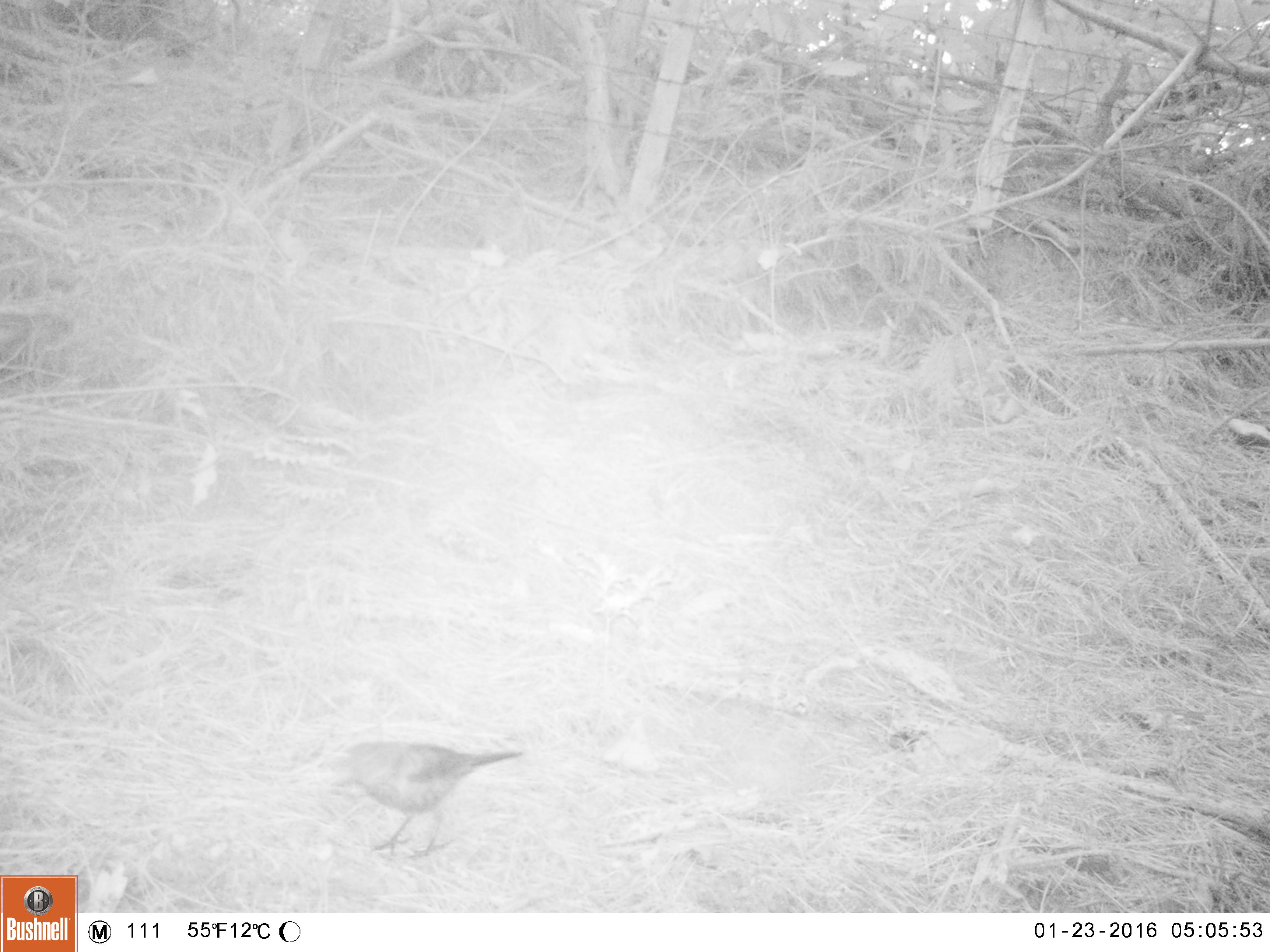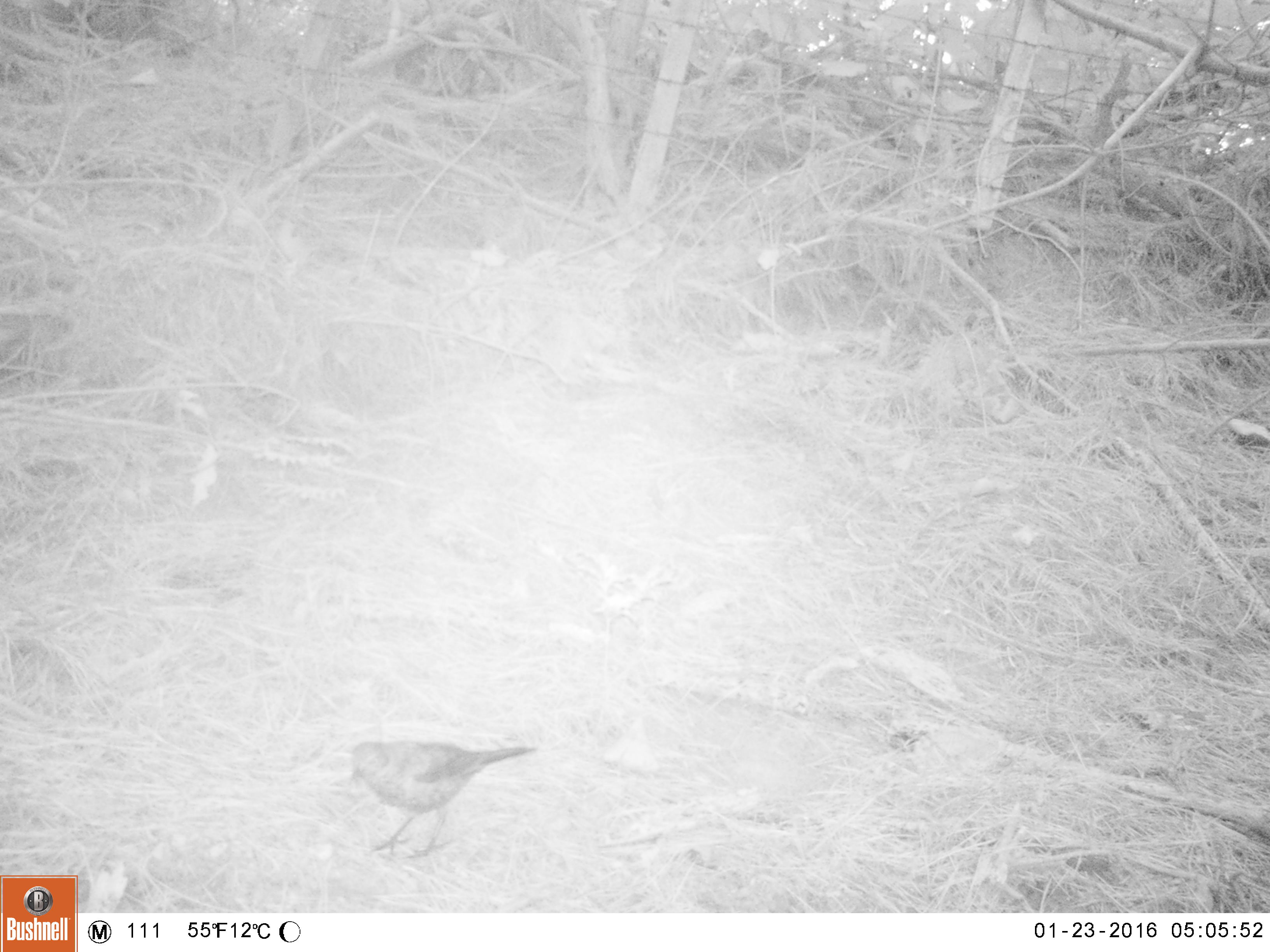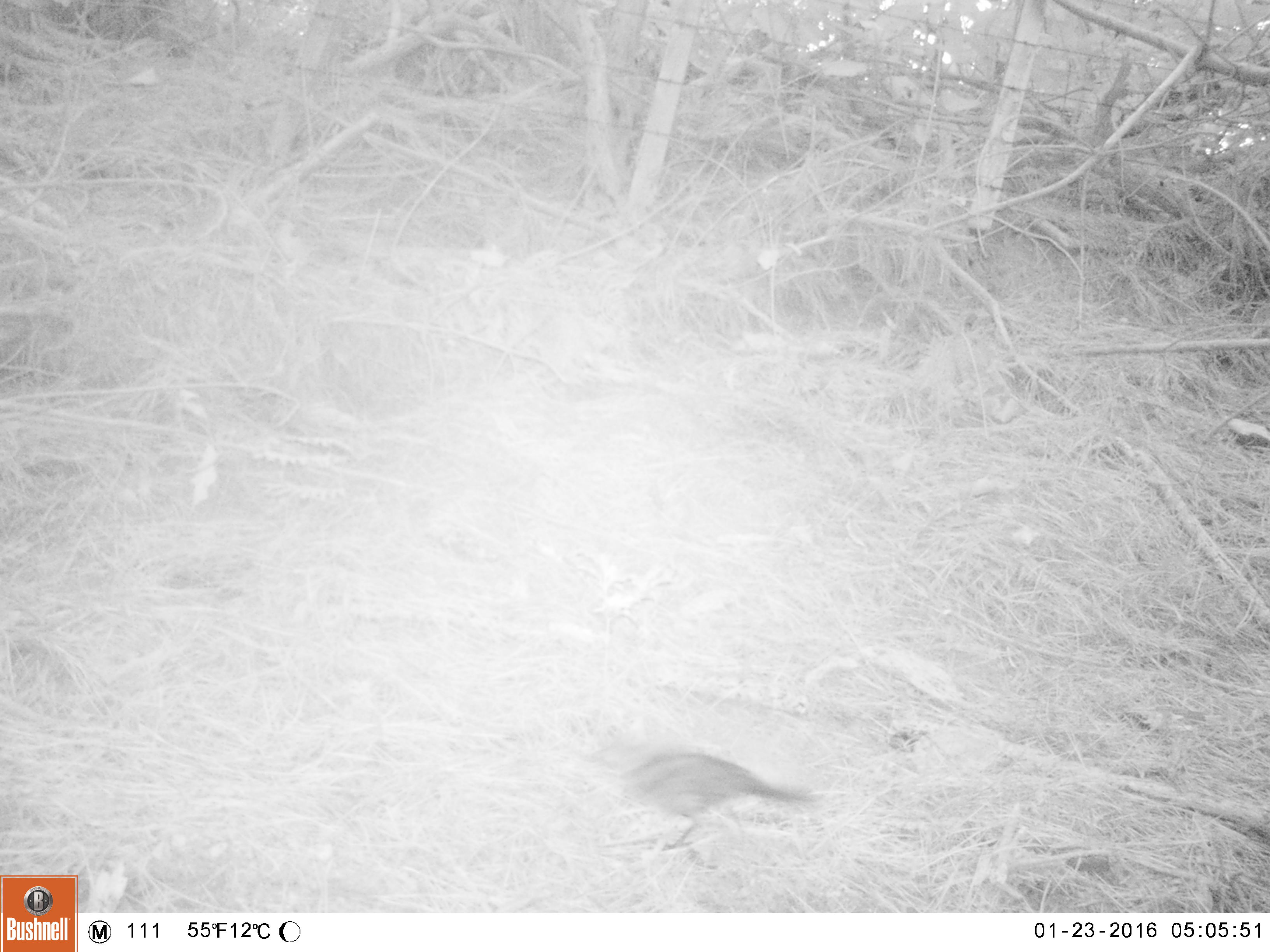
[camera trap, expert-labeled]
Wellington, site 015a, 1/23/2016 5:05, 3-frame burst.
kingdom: Animalia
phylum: Chordata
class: Aves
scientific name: Aves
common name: bird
Bird (Aves).